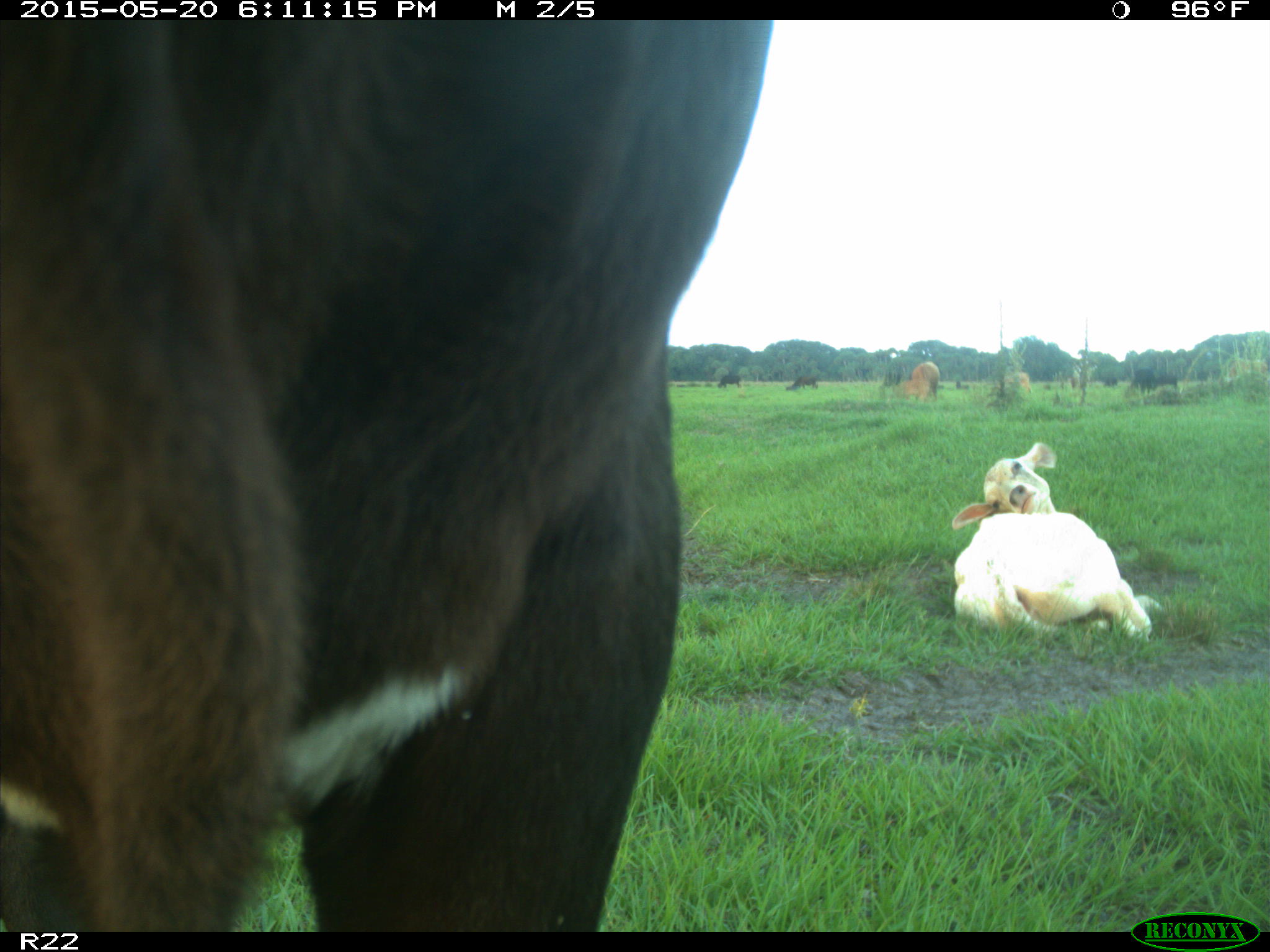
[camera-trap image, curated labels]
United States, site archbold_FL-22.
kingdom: Animalia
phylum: Chordata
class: Mammalia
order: Artiodactyla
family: Bovidae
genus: Bos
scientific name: Bos taurus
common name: domestic cow